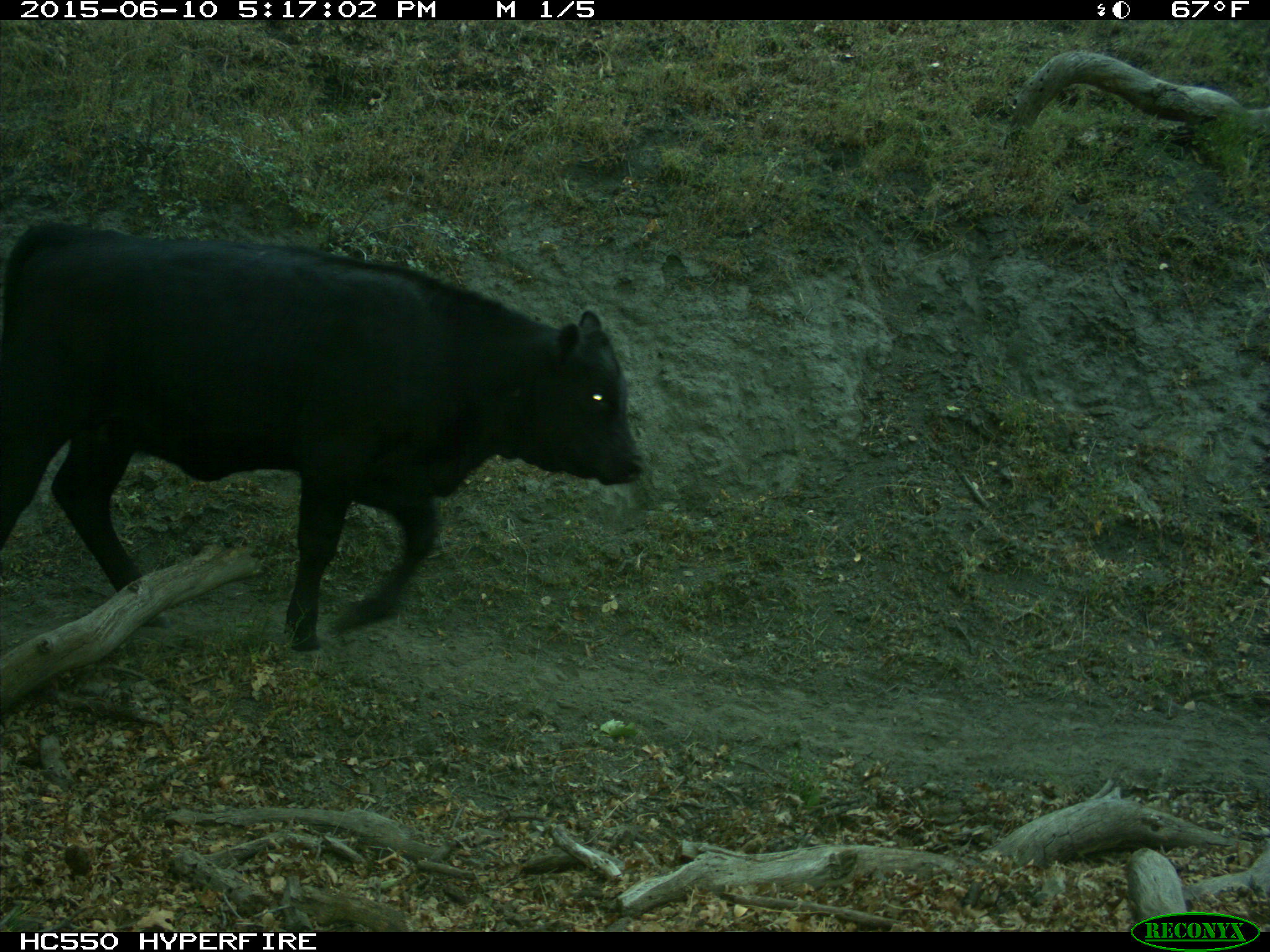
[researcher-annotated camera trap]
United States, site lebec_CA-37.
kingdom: Animalia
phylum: Chordata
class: Mammalia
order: Artiodactyla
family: Bovidae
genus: Bos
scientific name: Bos taurus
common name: domestic cow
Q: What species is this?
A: Bos taurus (domestic cow).